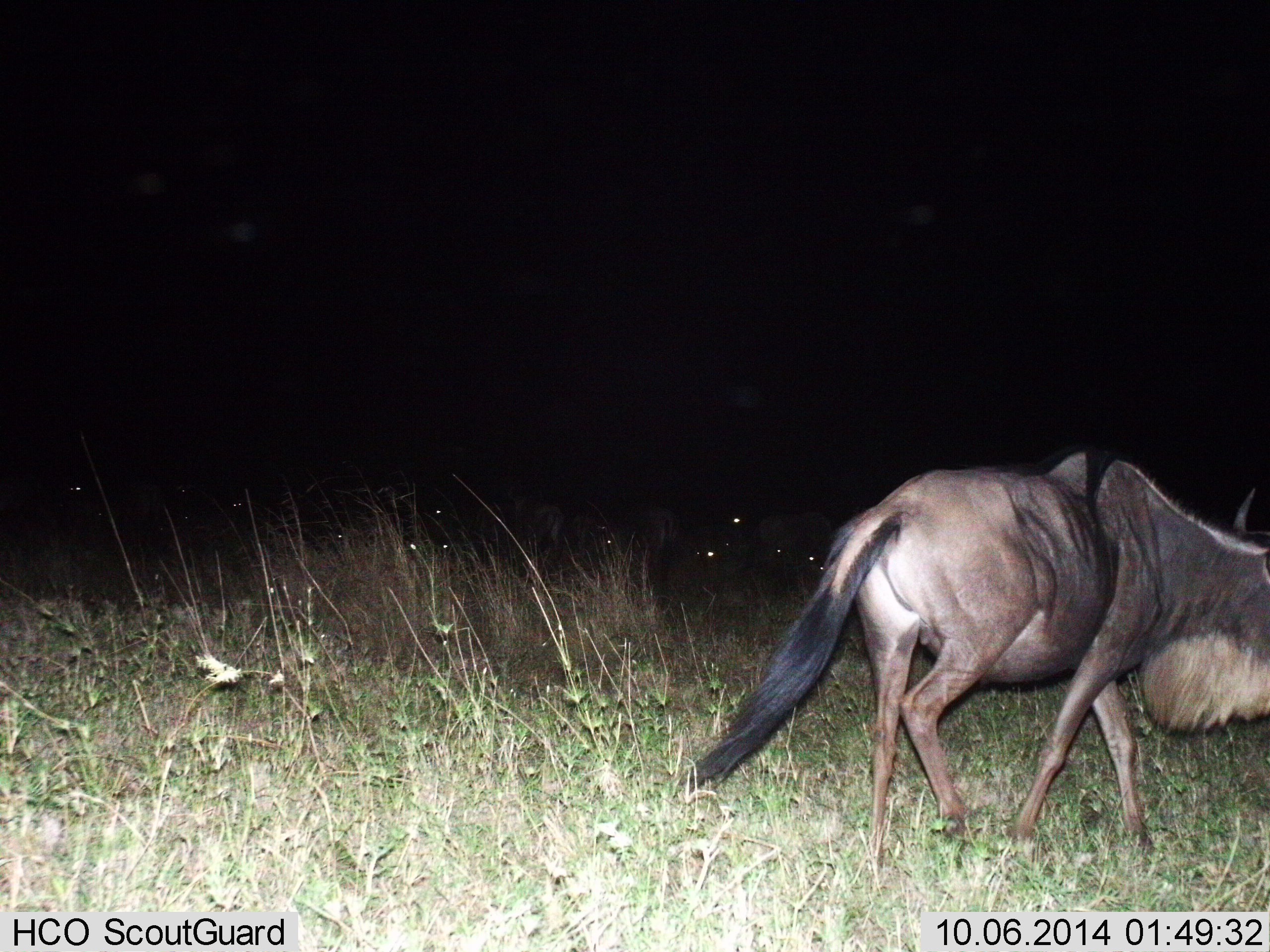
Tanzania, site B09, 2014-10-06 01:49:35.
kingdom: Animalia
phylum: Chordata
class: Mammalia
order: Artiodactyla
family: Bovidae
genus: Connochaetes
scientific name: Connochaetes taurinus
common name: blue wildebeest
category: wildebeest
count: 7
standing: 40%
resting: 10%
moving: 100%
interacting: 10%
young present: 0%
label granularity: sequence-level